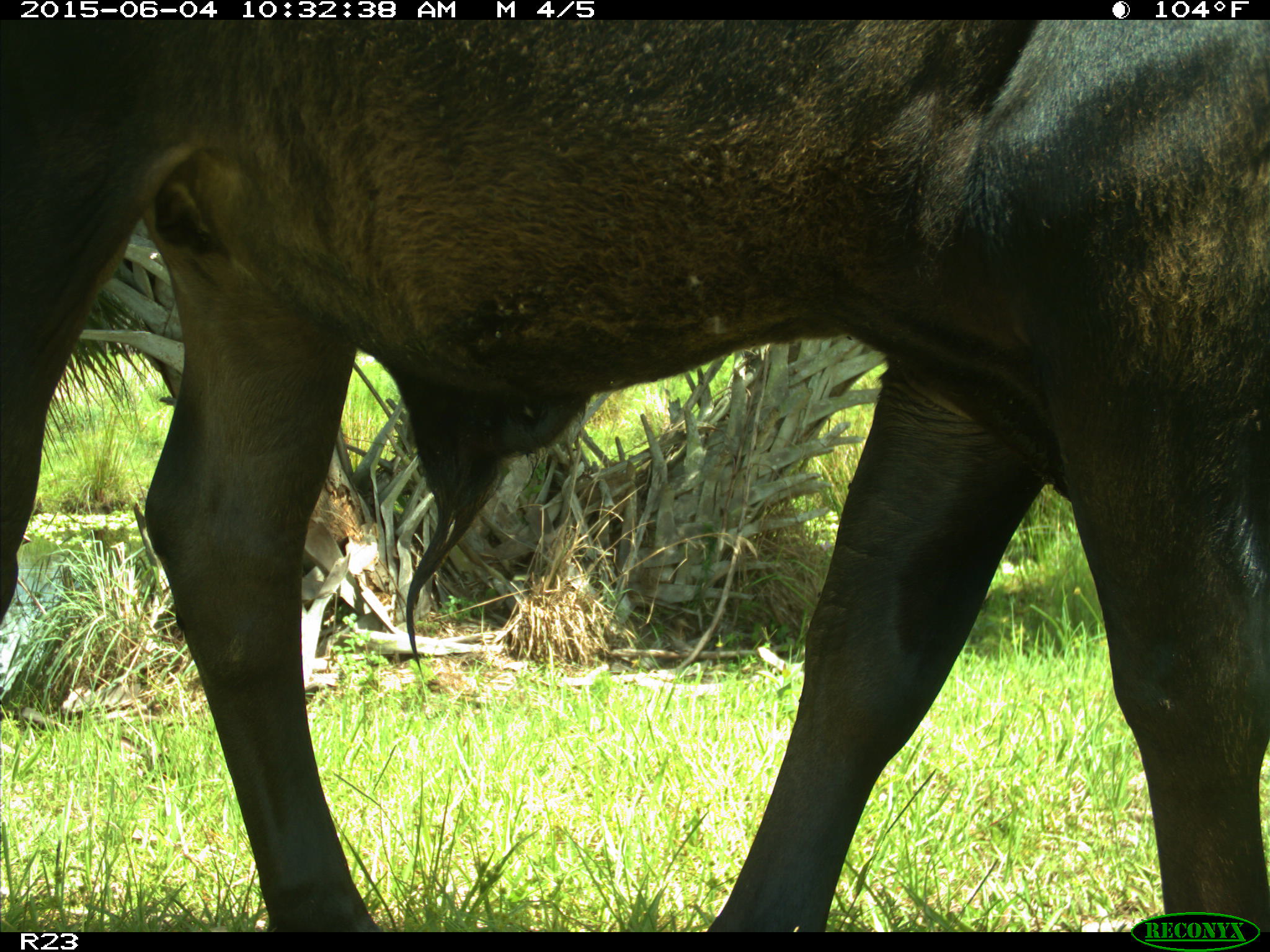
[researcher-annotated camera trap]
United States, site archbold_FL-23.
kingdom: Animalia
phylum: Chordata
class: Mammalia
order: Artiodactyla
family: Bovidae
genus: Bos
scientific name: Bos taurus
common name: domestic cow